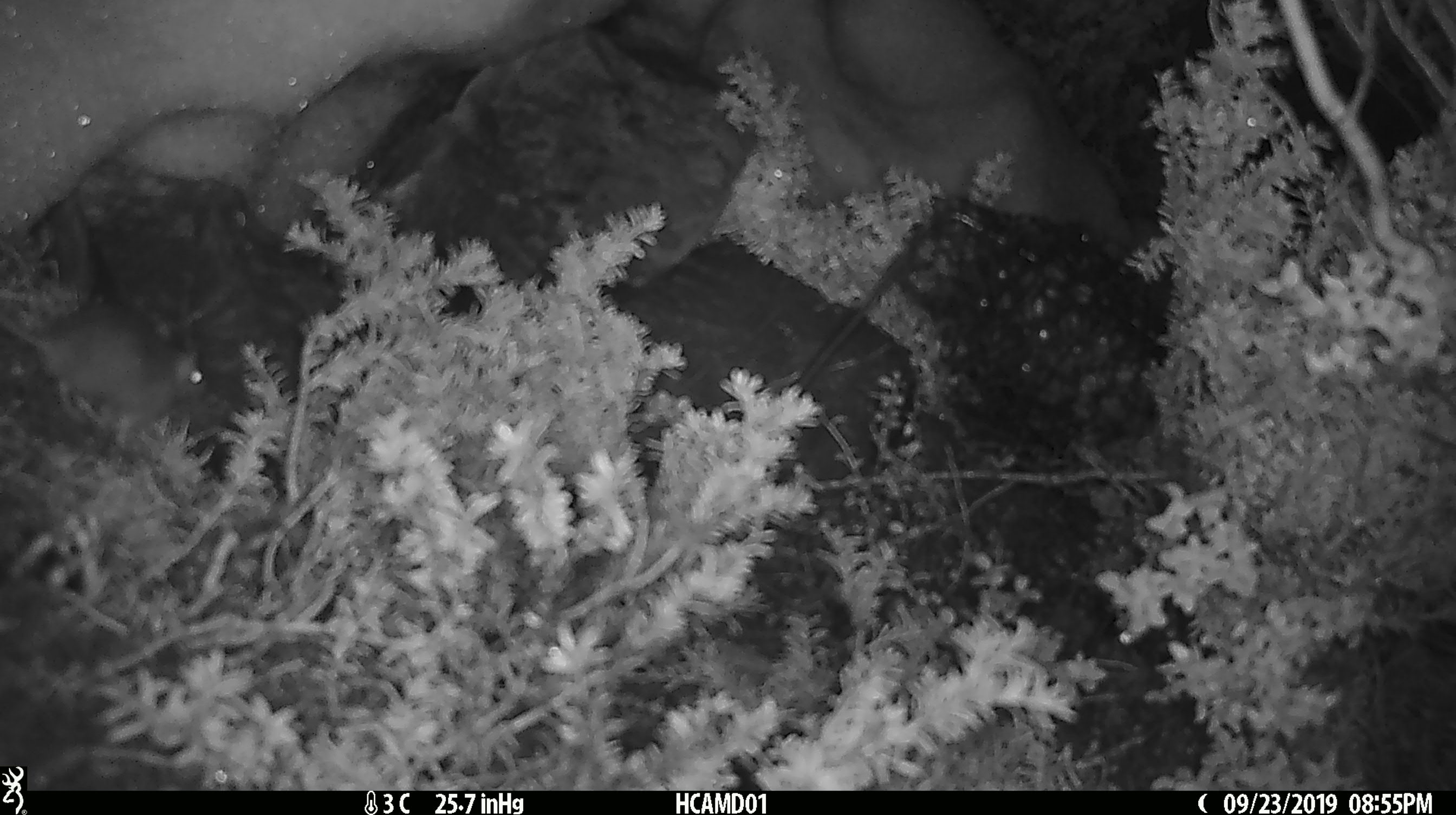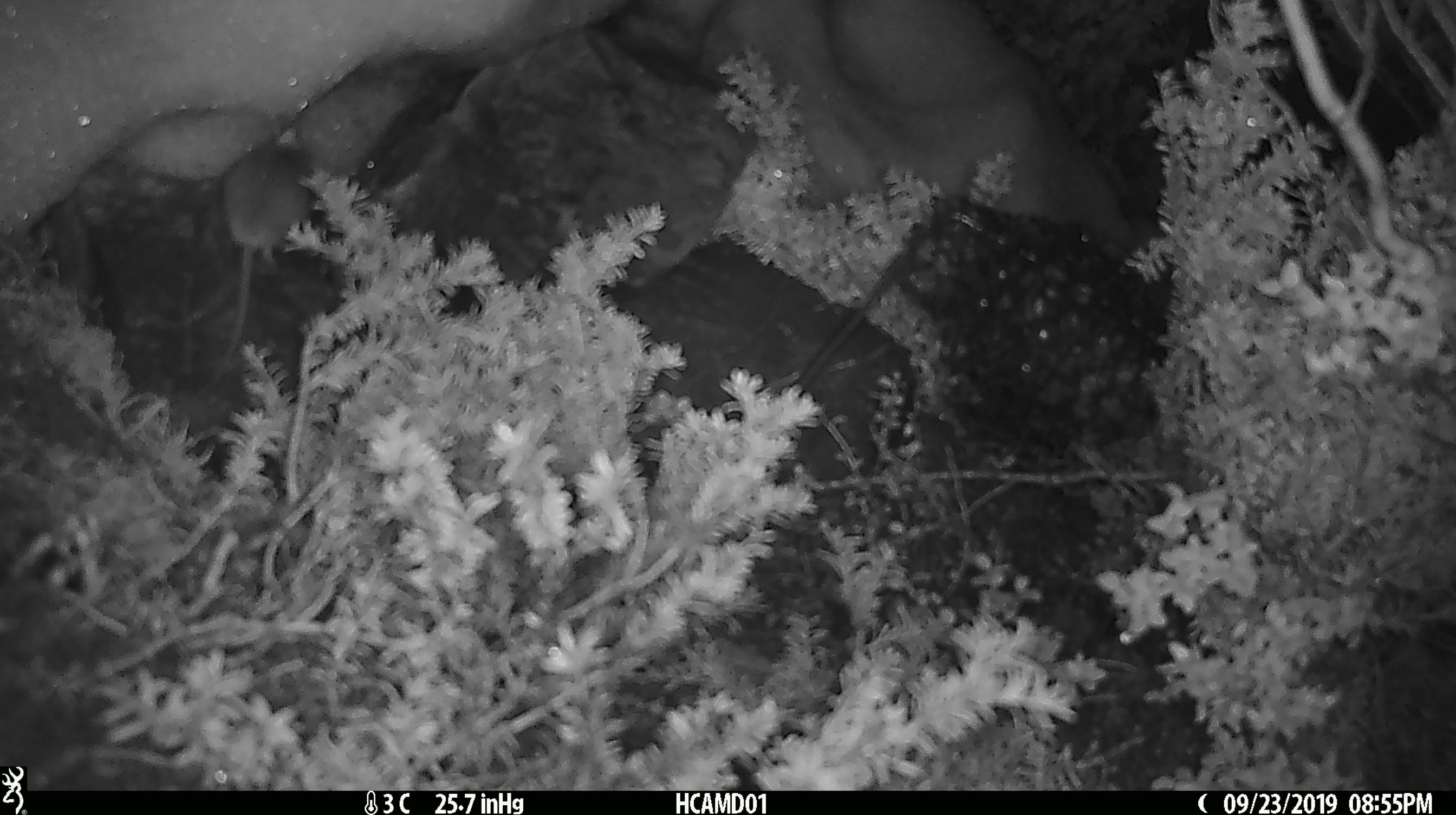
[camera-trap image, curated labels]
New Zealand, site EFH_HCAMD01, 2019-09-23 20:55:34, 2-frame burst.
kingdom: Animalia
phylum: Chordata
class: Mammalia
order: Rodentia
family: Muridae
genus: Mus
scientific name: Mus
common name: mouse